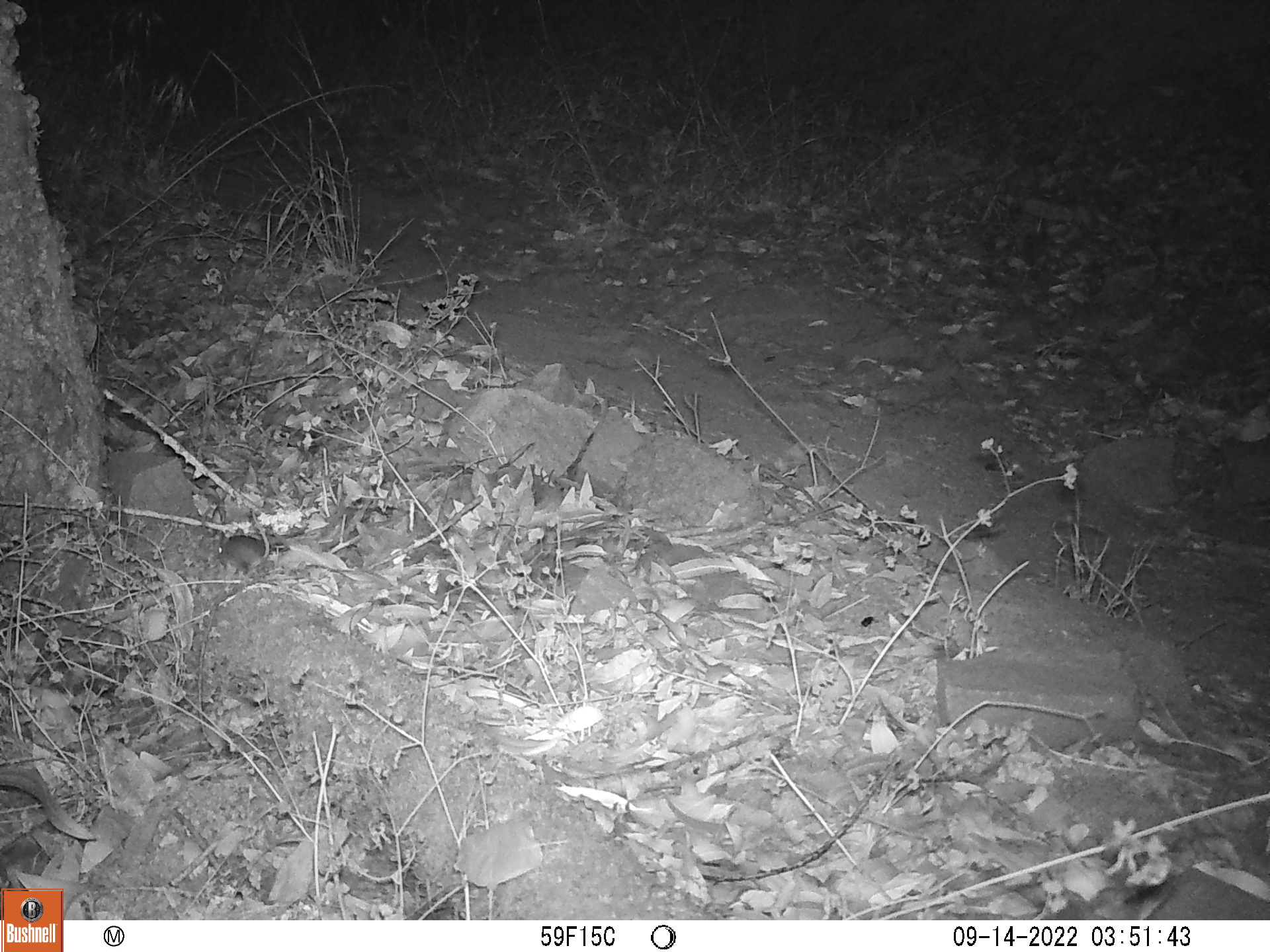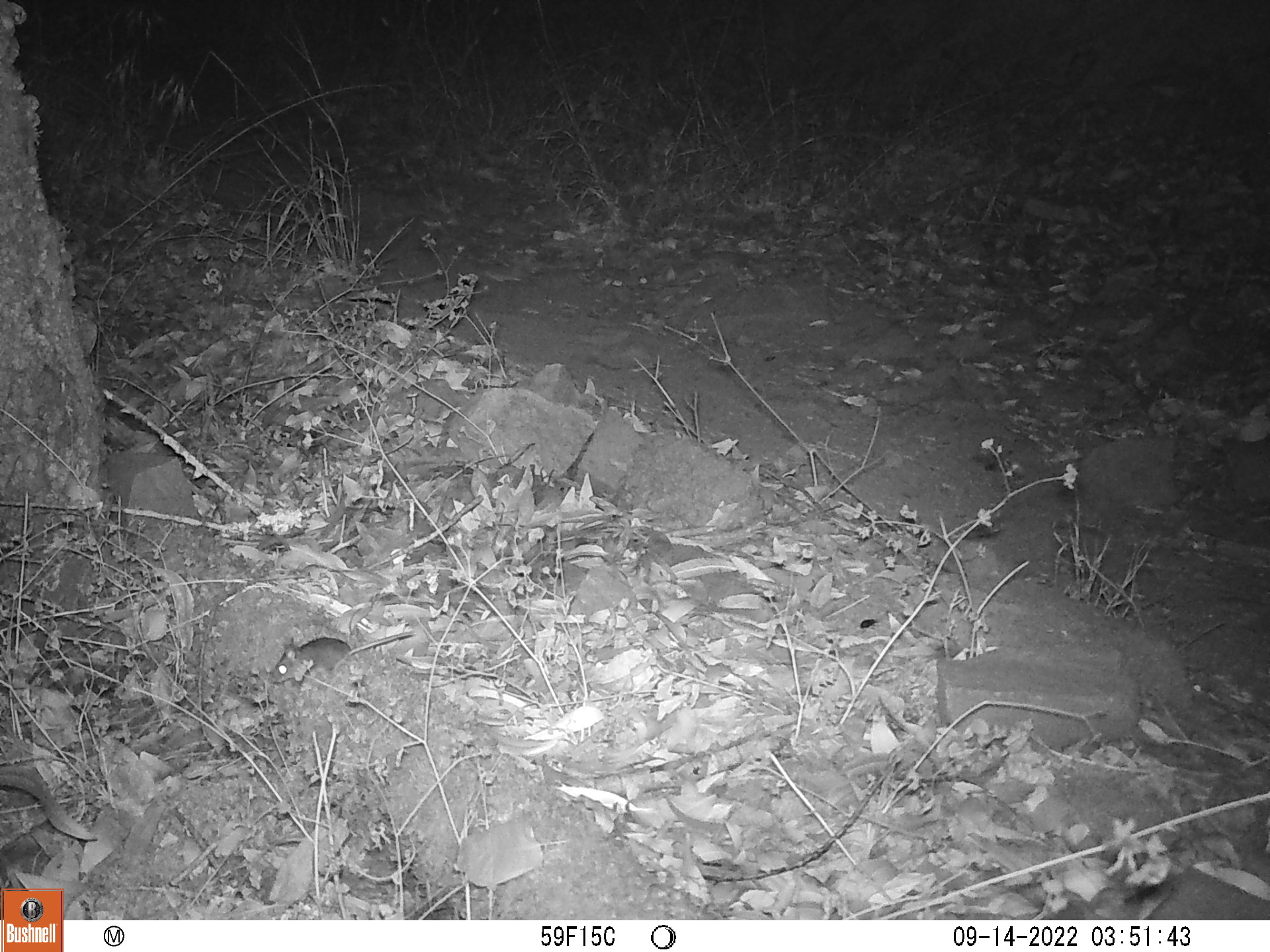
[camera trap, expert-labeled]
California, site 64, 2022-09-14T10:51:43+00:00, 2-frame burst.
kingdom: Animalia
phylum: Chordata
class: Mammalia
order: Rodentia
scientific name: Rodentia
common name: mouse or rat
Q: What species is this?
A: Mouse or rat (Rodentia).